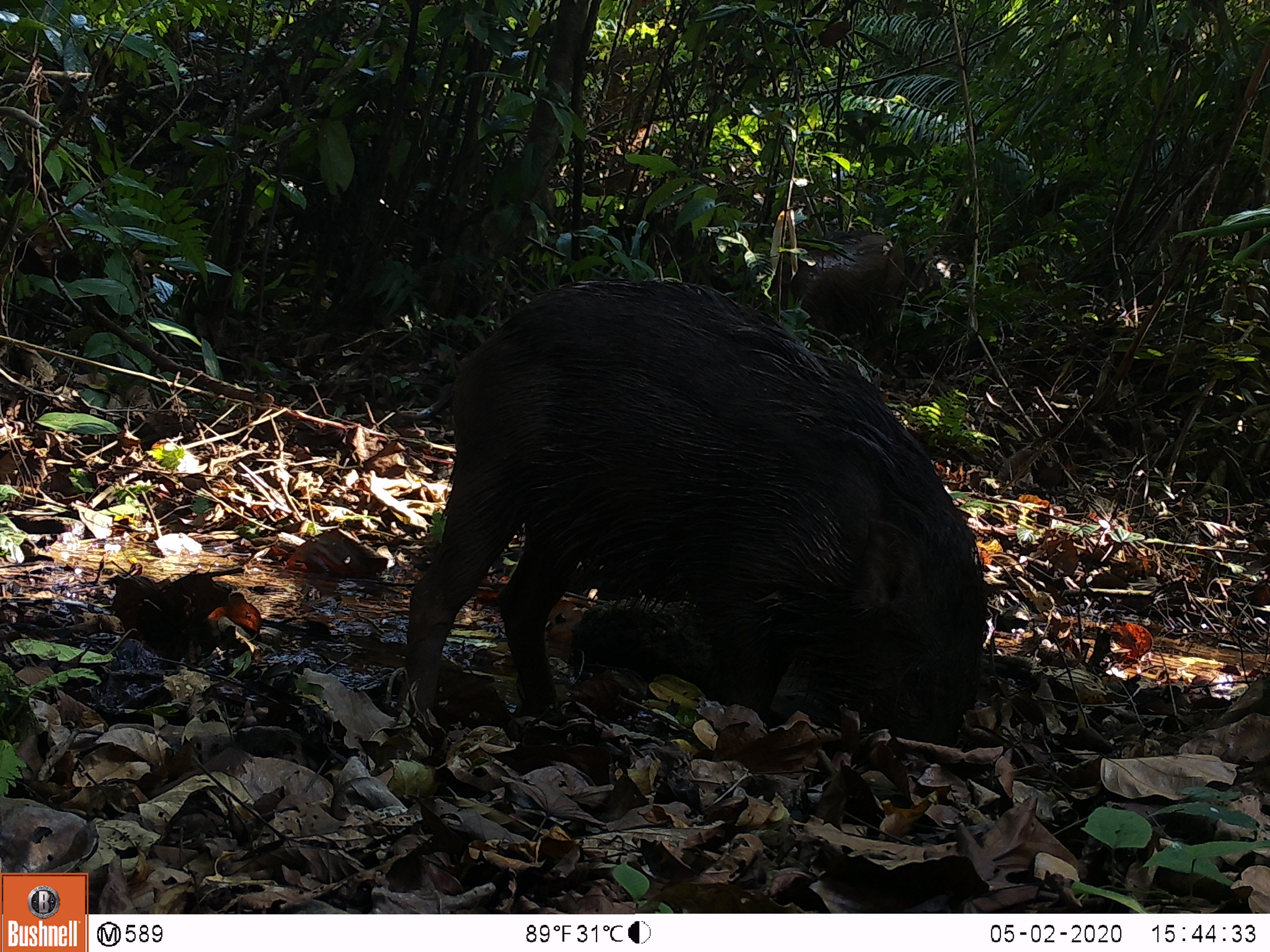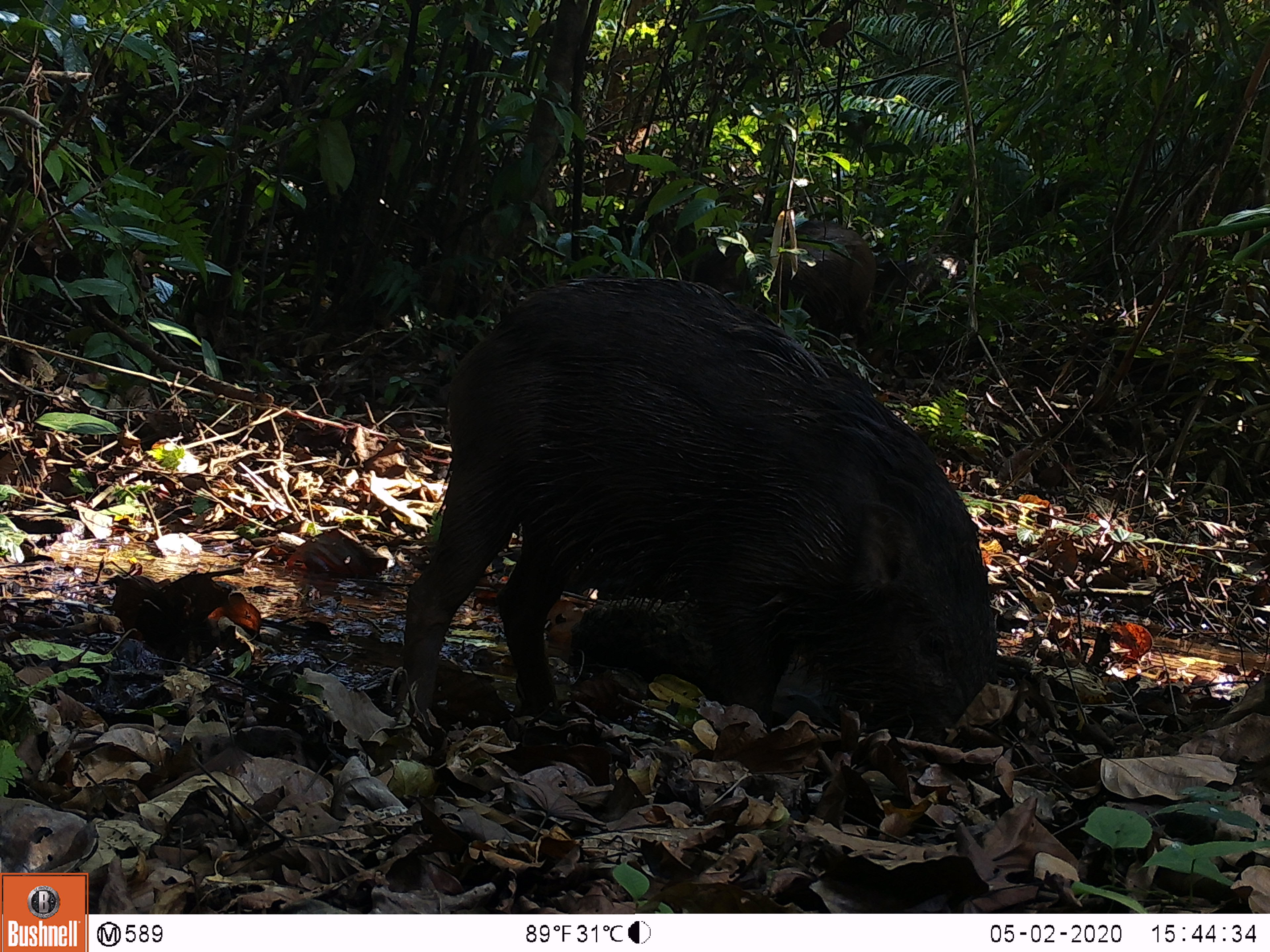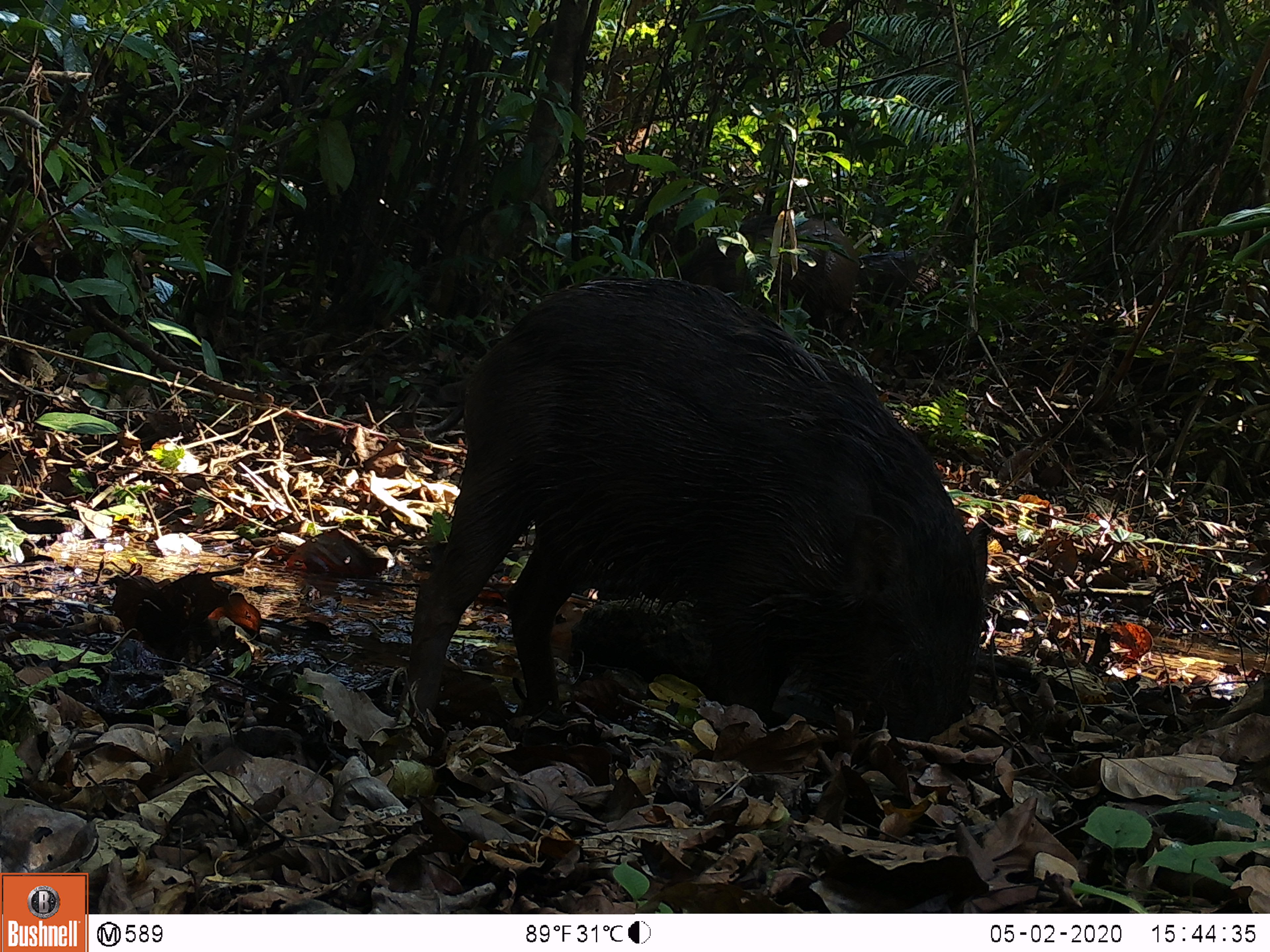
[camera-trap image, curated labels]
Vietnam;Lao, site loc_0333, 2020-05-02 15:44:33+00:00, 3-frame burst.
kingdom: Animalia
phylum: Chordata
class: Mammalia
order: Artiodactyla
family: Suidae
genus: Sus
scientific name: Sus scrofa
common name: eurasian wild pig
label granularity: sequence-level